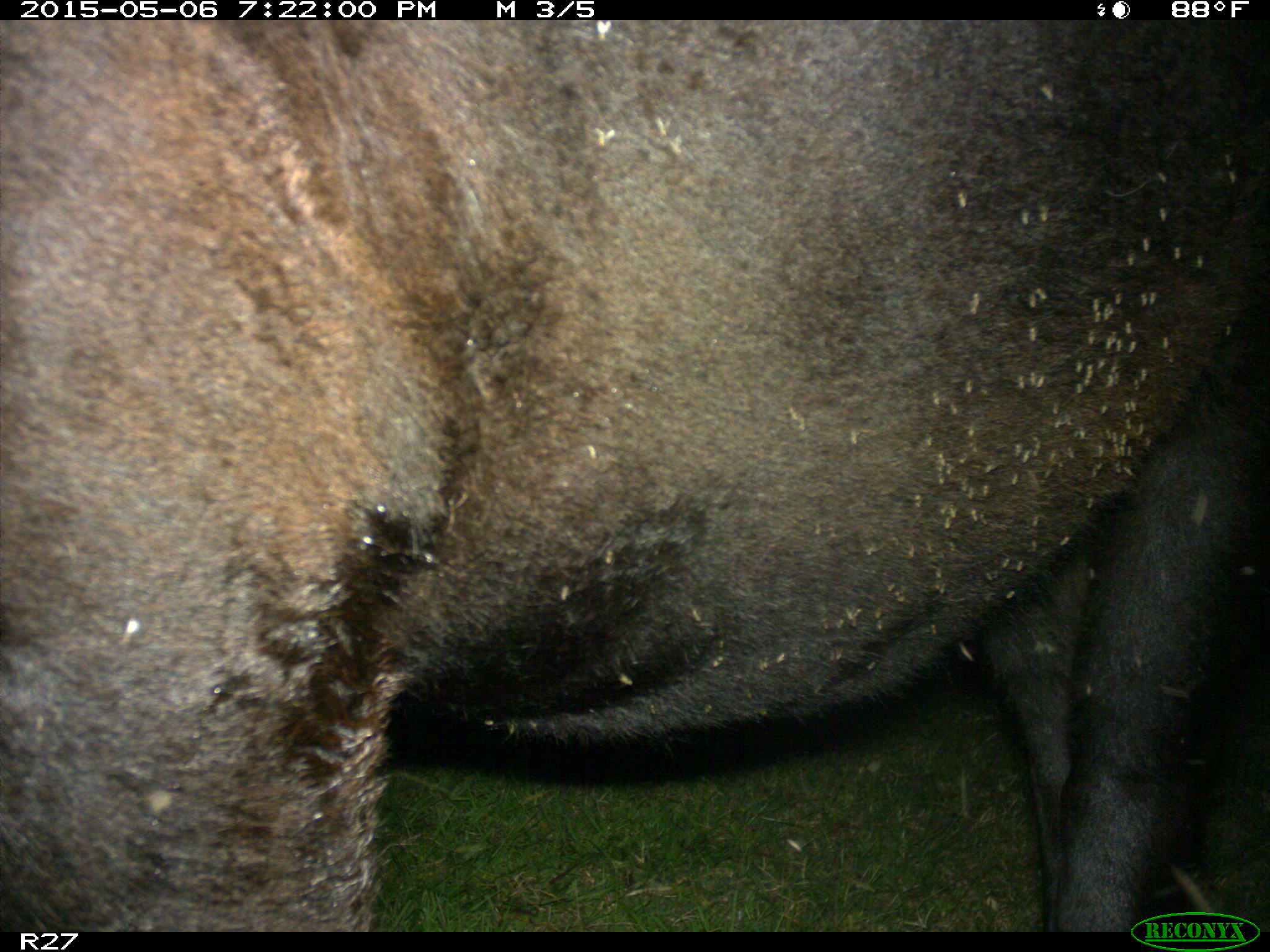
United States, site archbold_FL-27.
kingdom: Animalia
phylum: Chordata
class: Mammalia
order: Artiodactyla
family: Bovidae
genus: Bos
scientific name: Bos taurus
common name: domestic cow